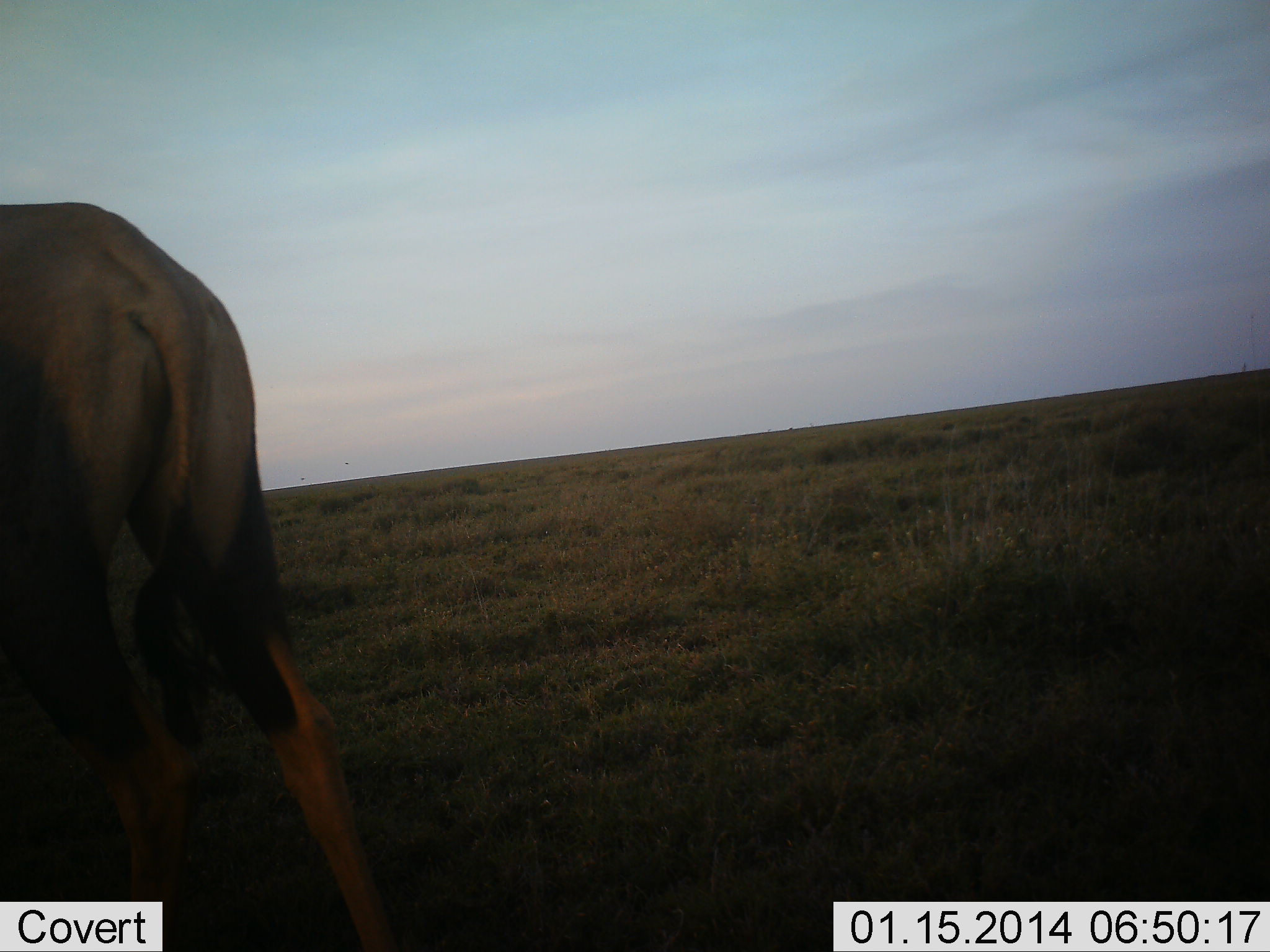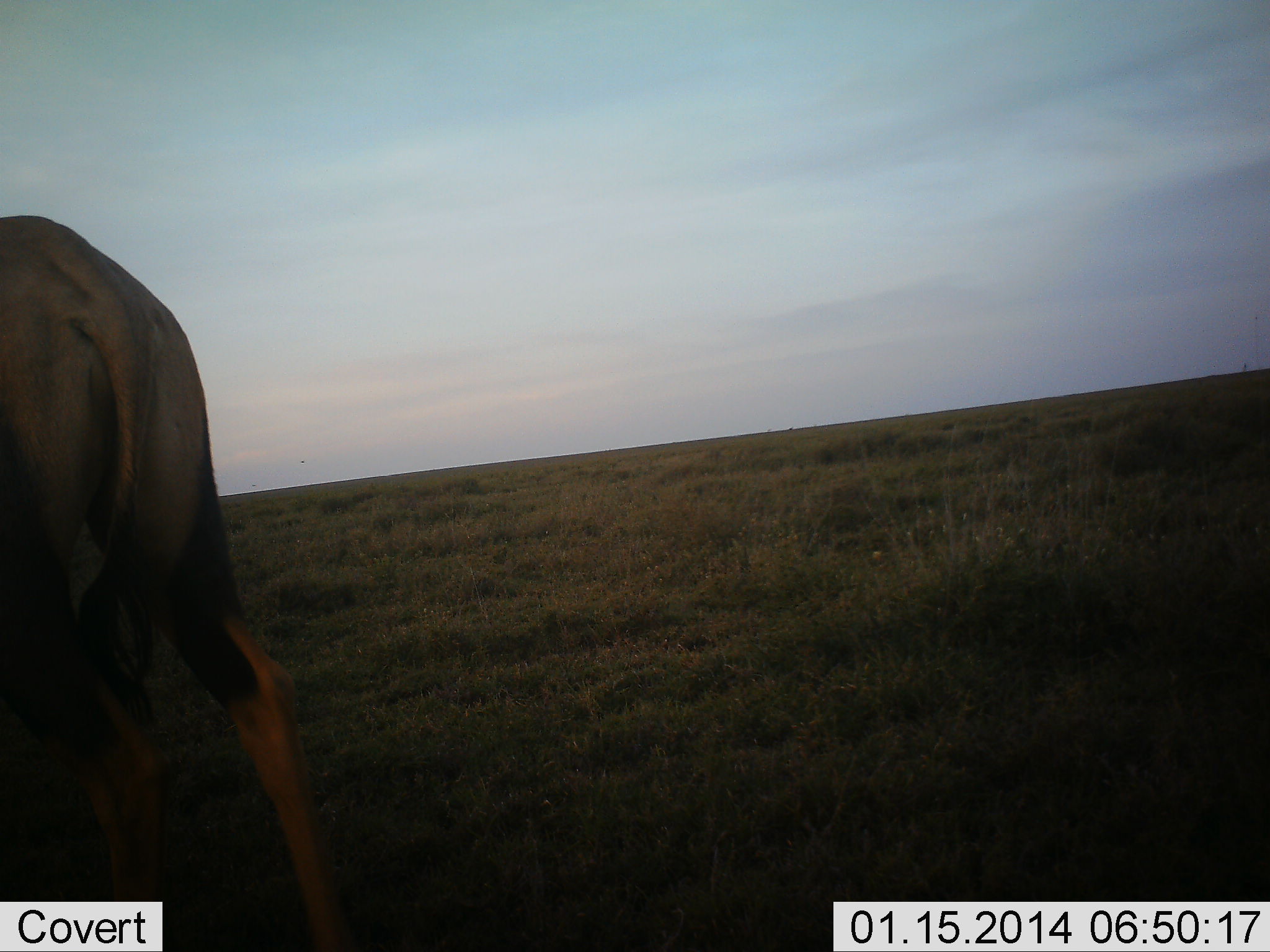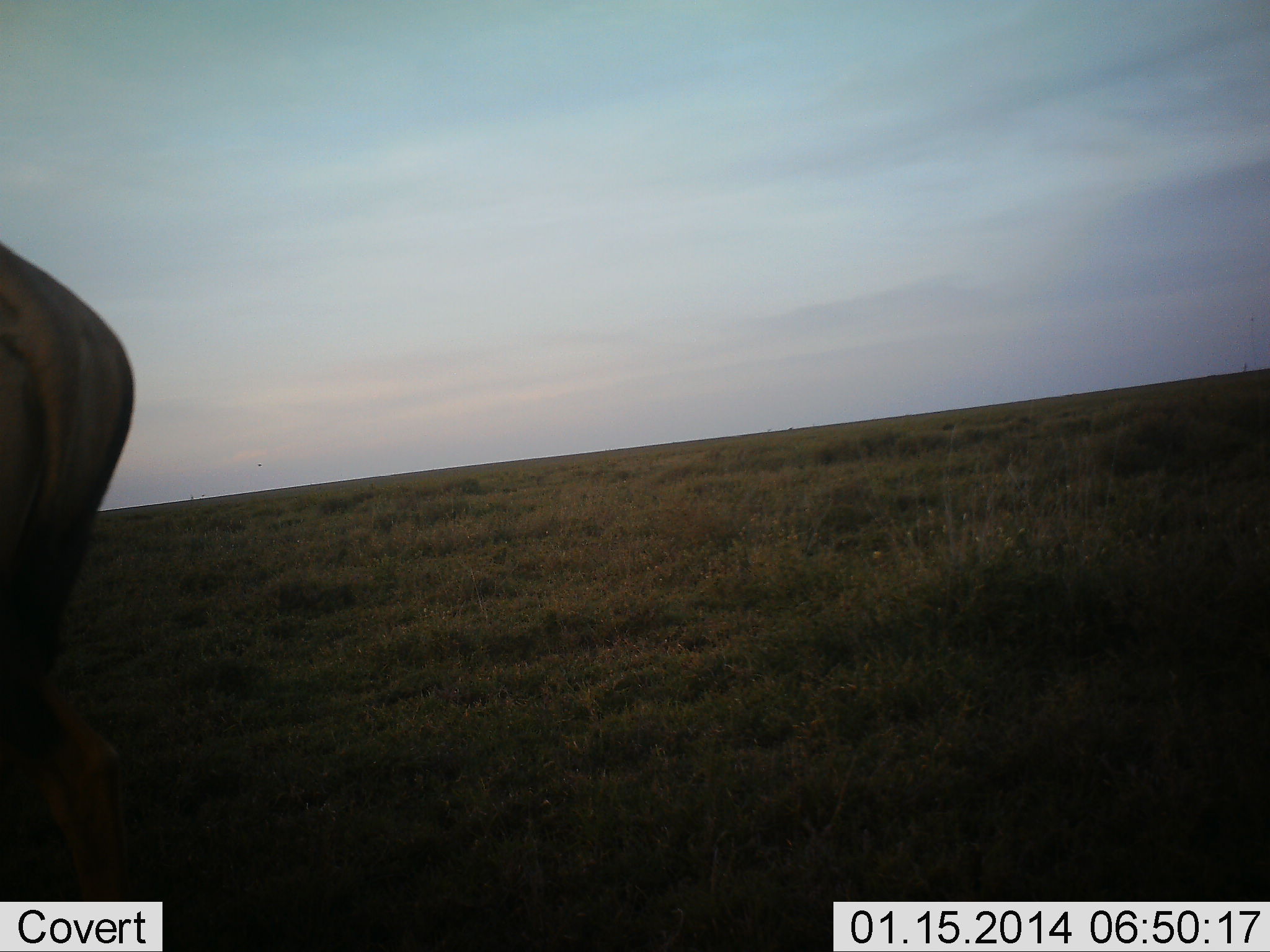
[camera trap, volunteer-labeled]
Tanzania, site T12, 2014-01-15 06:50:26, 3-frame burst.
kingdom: Animalia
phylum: Chordata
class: Mammalia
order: Artiodactyla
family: Bovidae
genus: Damaliscus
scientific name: Damaliscus lunatus jimela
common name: topi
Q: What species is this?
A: Topi (Damaliscus lunatus jimela).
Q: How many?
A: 1.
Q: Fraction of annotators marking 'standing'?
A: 33%.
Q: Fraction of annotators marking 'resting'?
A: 0%.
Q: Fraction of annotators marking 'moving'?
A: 67%.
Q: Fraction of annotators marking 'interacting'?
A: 0%.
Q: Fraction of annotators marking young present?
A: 0%.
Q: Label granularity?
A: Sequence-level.